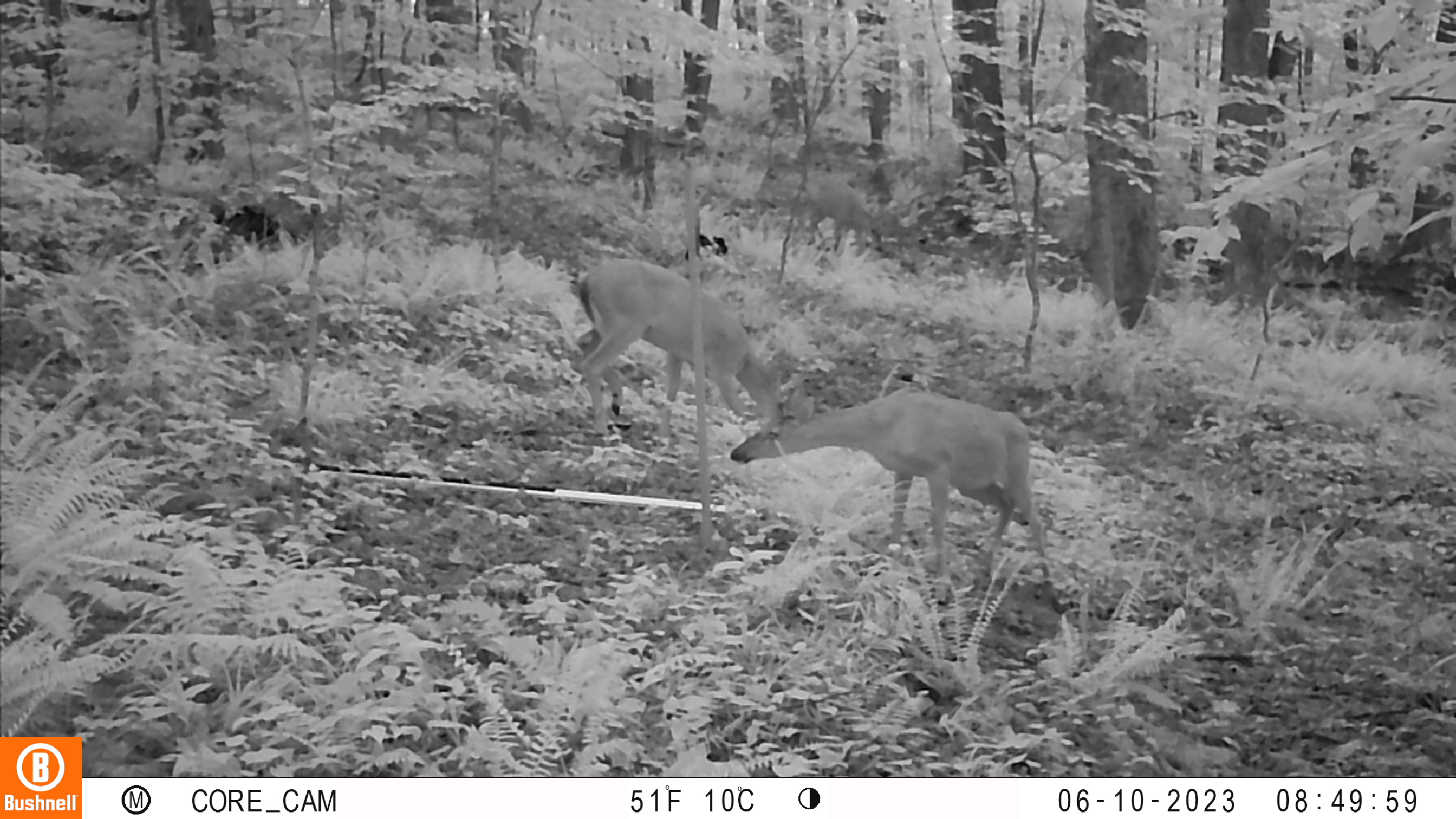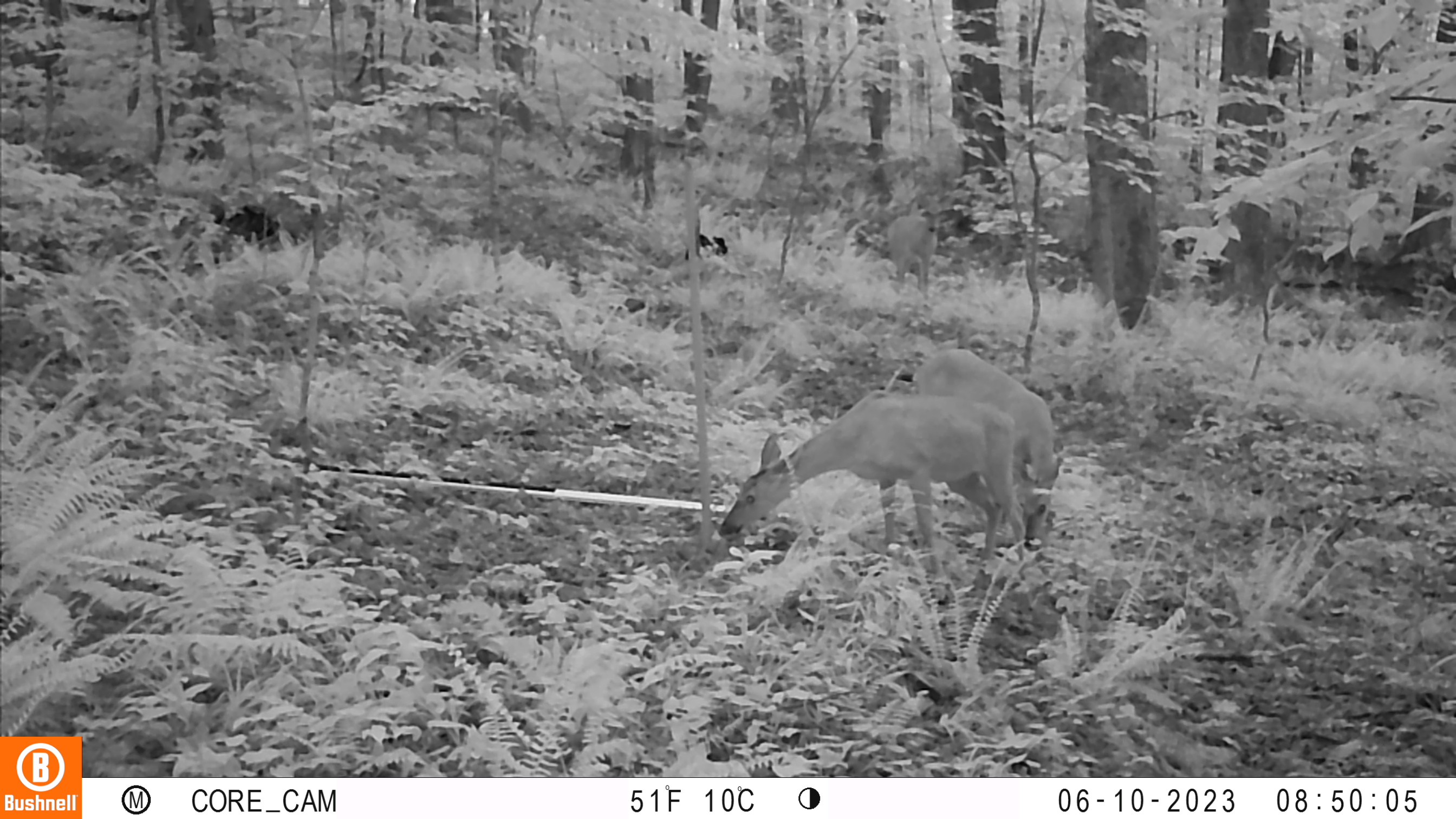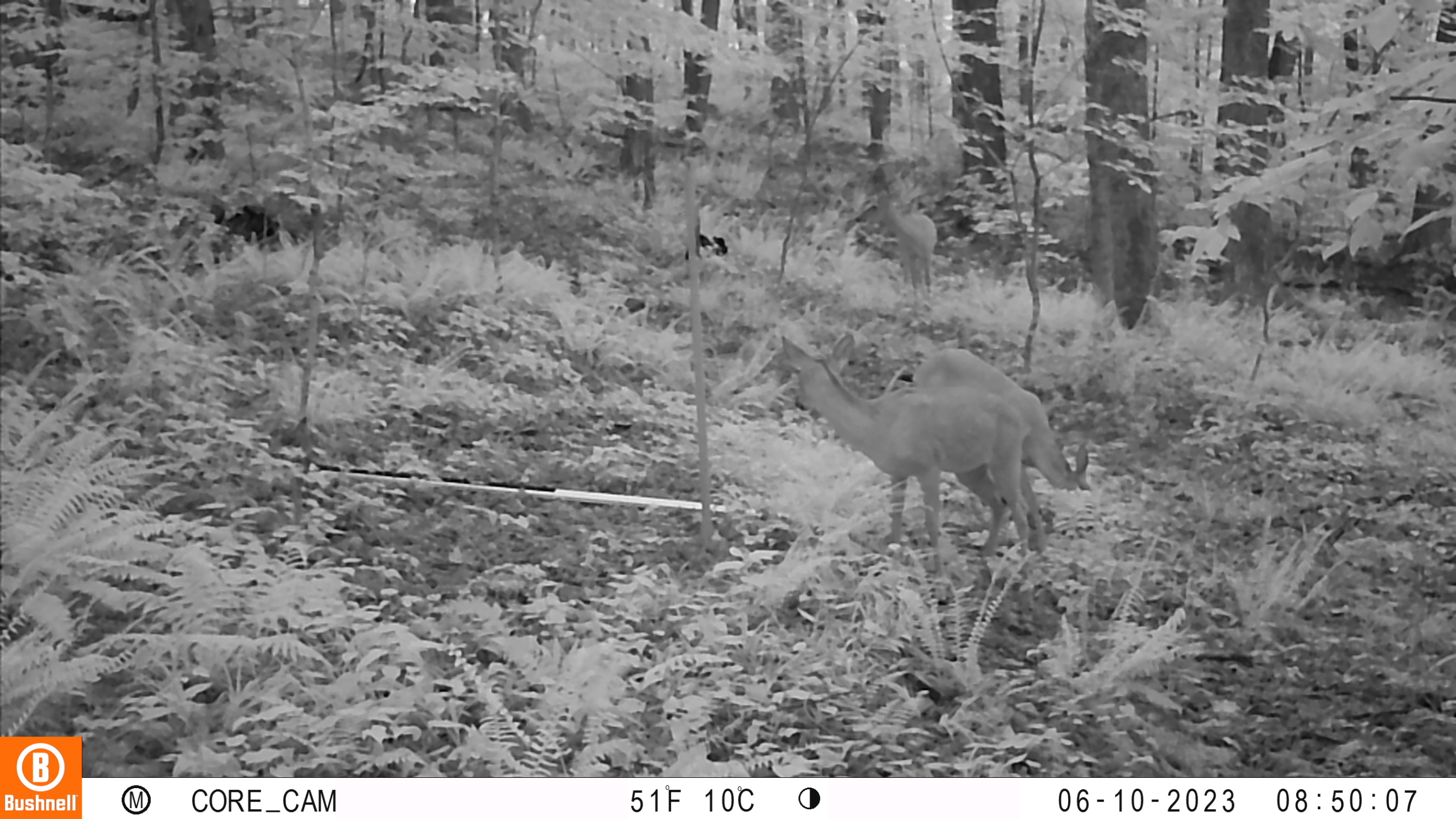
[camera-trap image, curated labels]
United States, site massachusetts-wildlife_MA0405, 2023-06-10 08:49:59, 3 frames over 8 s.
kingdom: Animalia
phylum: Chordata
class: Mammalia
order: Artiodactyla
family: Cervidae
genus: Odocoileus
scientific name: Odocoileus virginianus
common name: white-tailed deer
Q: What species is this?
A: White-tailed deer (Odocoileus virginianus).